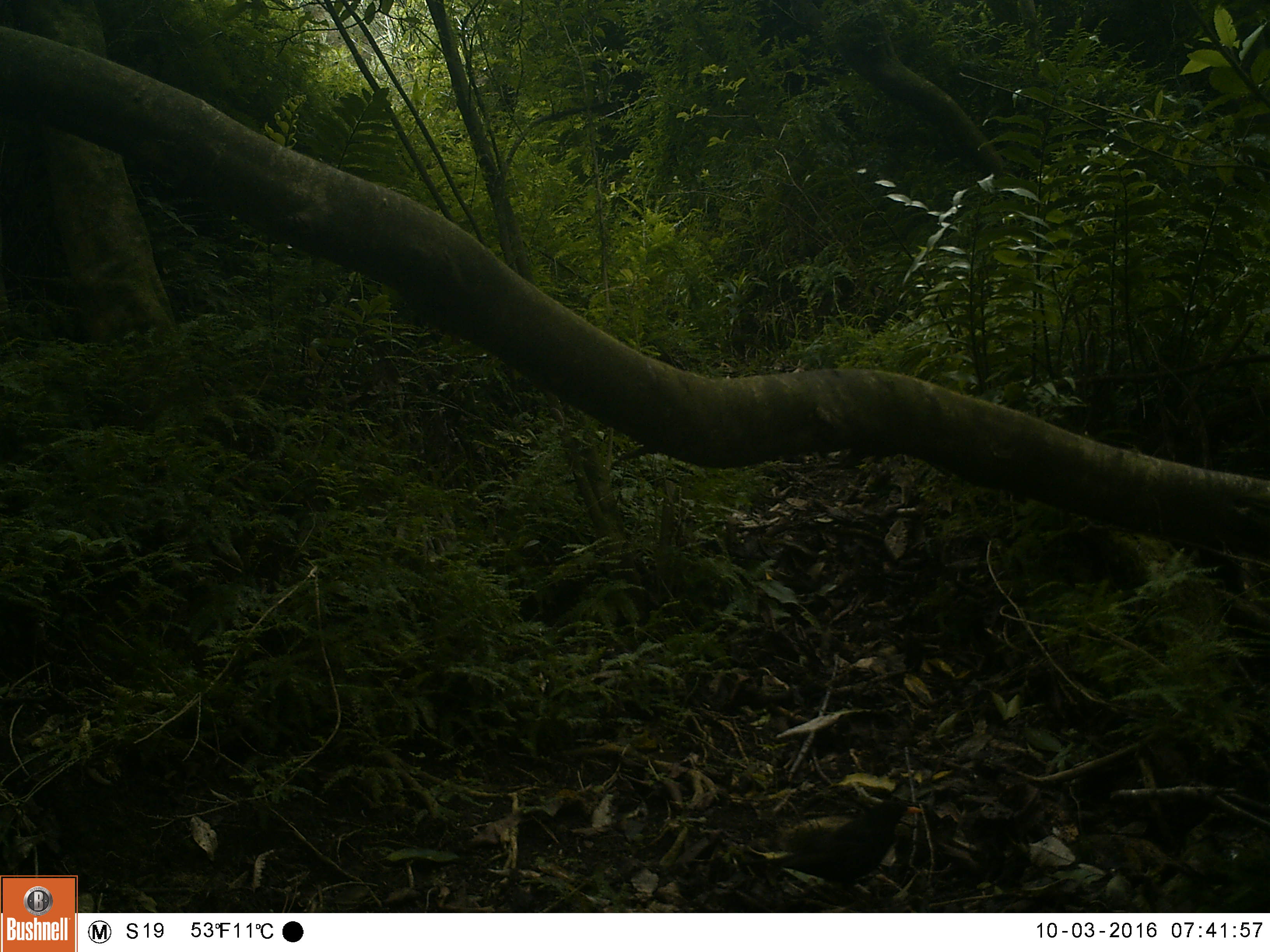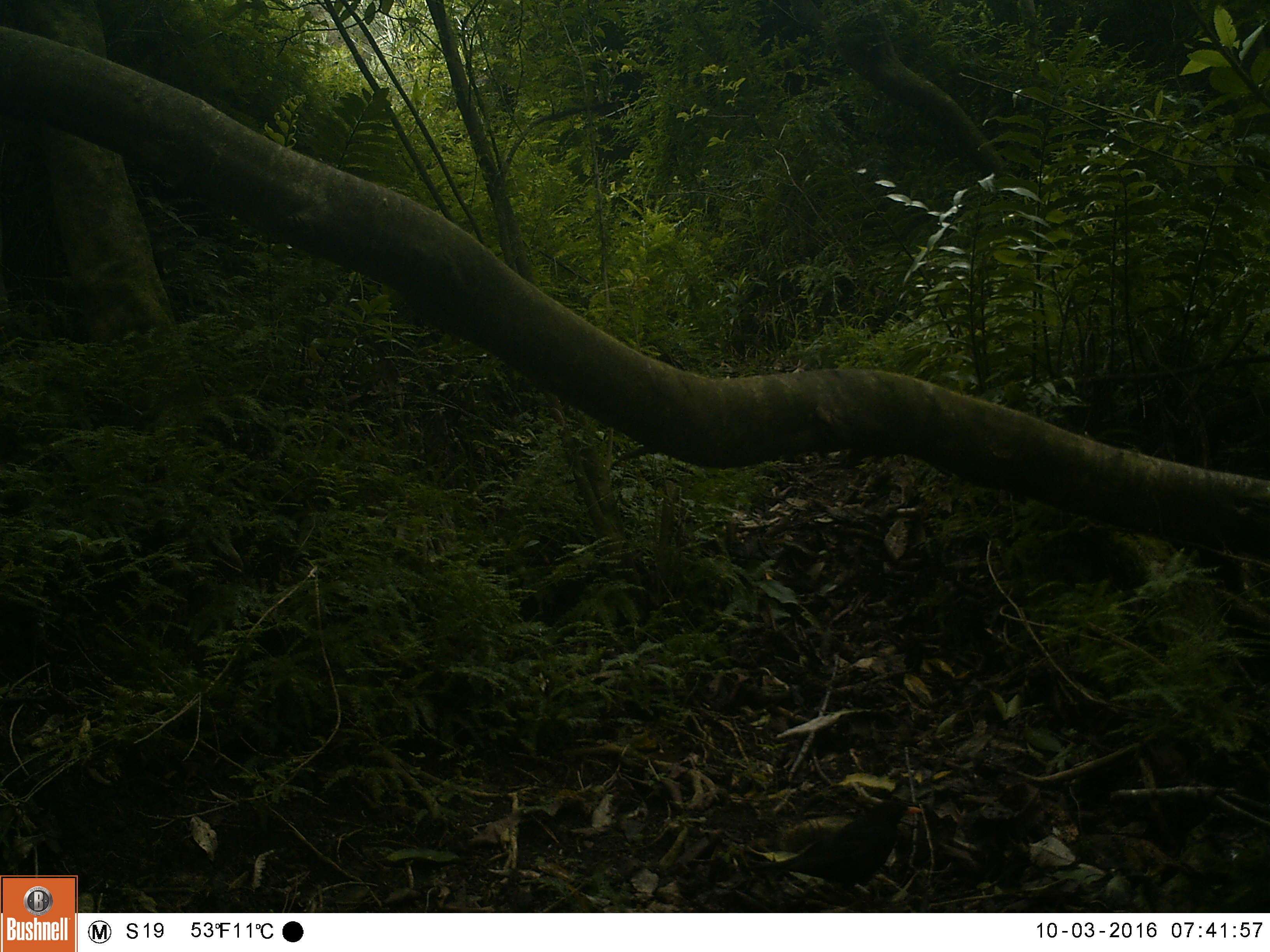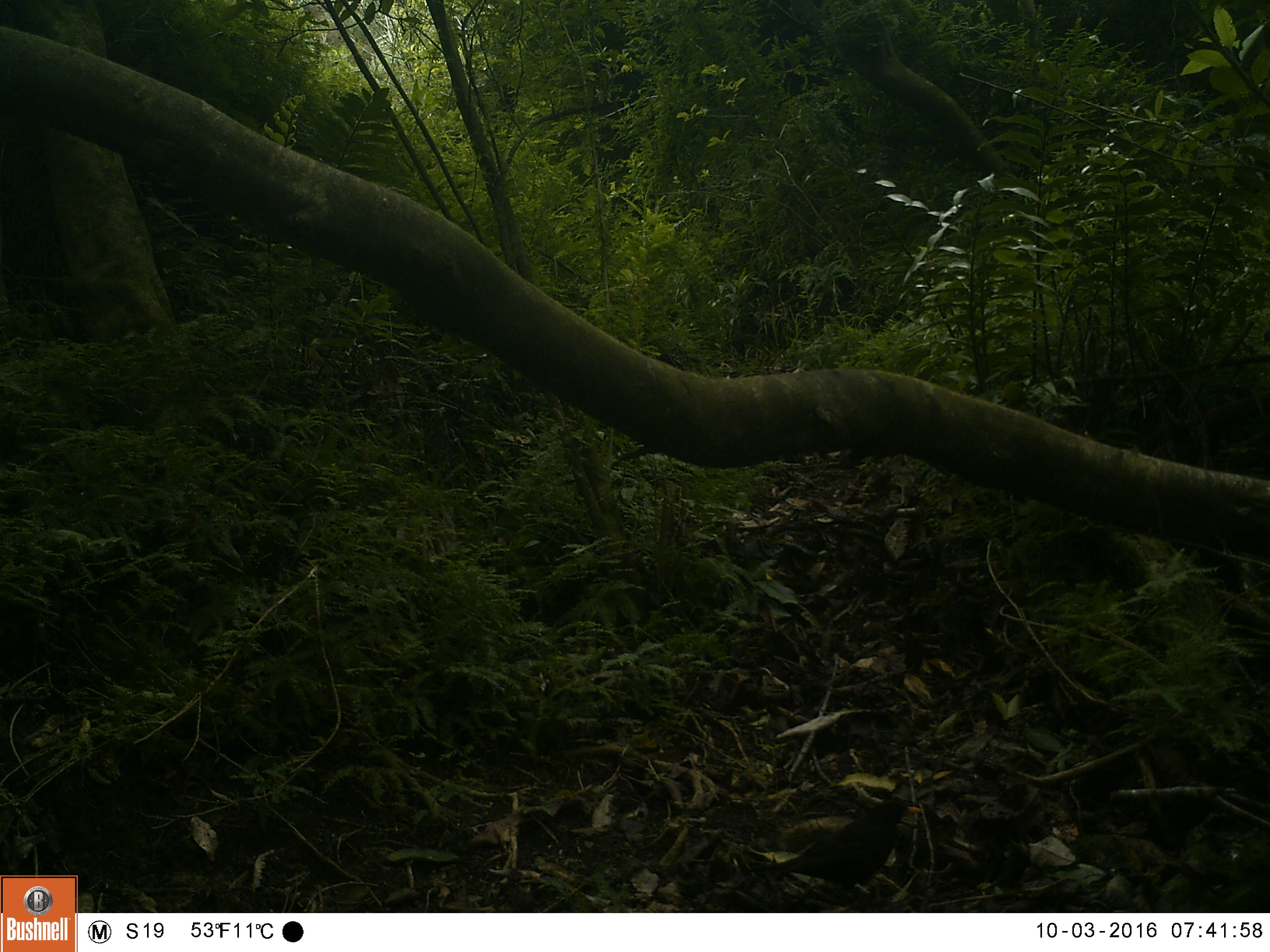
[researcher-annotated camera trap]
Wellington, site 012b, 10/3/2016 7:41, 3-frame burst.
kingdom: Animalia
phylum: Chordata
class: Aves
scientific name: Aves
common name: bird